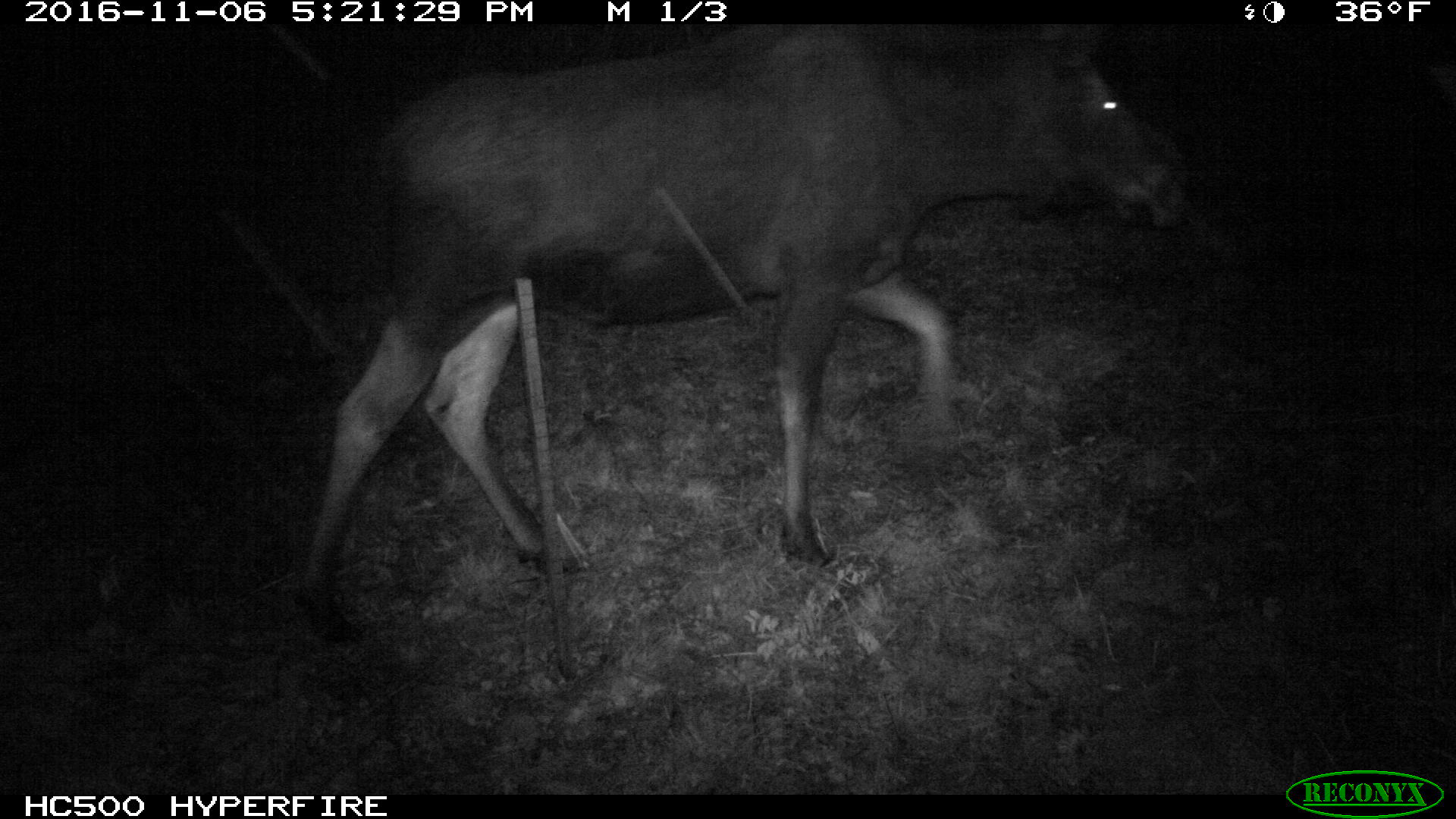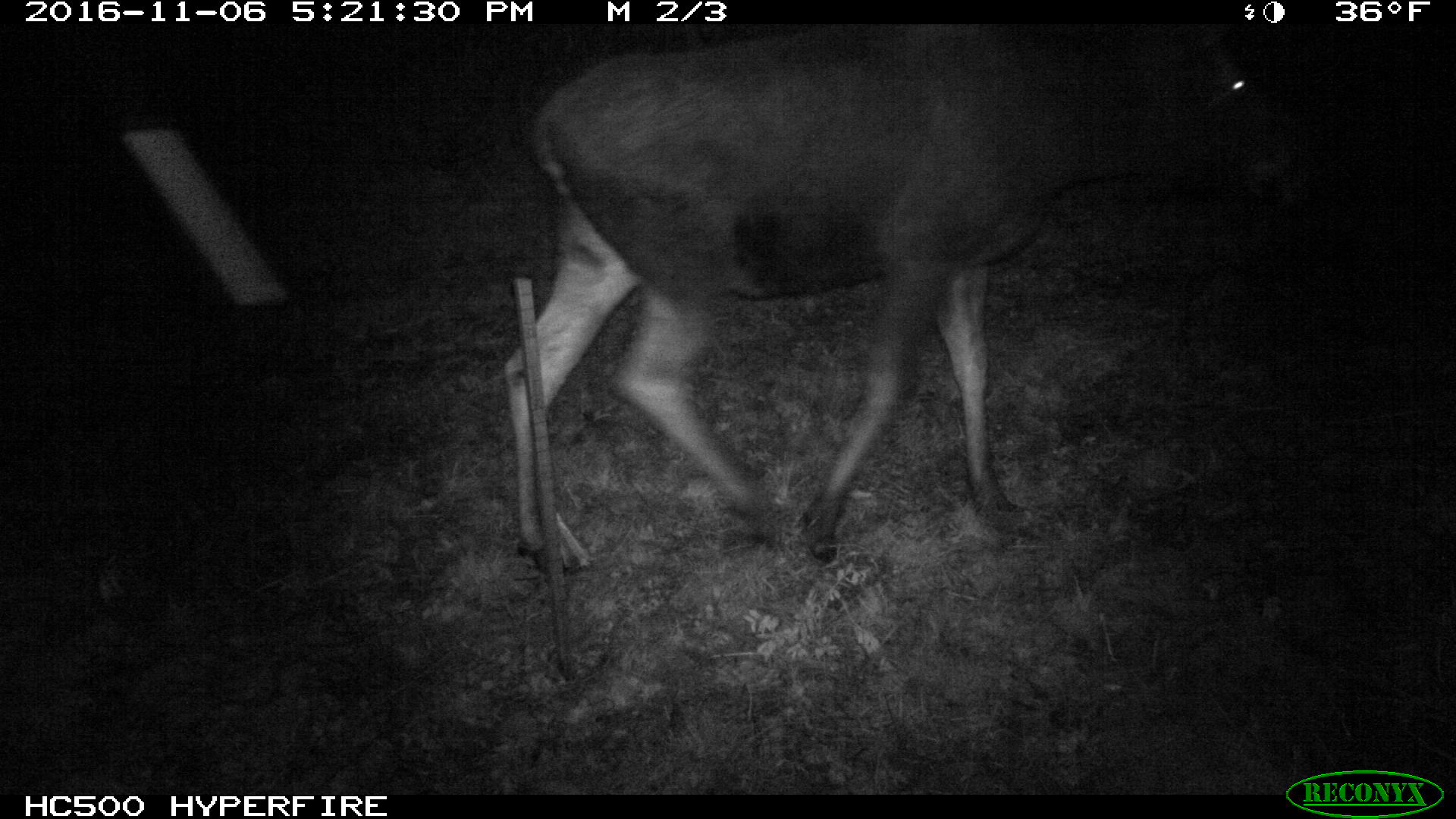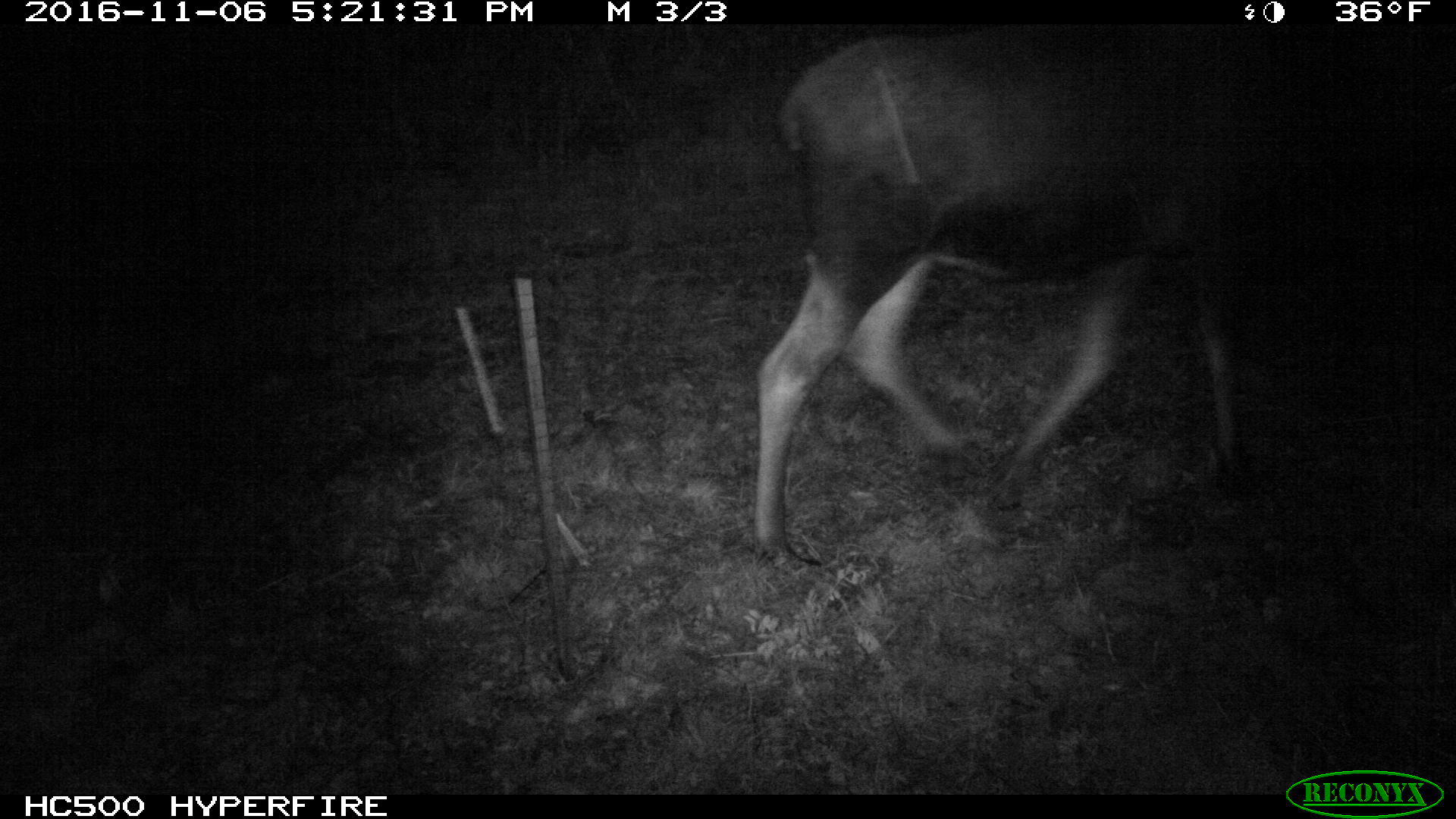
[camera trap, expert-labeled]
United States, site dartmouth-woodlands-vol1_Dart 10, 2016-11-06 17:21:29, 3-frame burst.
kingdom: Animalia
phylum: Chordata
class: Mammalia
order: Artiodactyla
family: Cervidae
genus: Alces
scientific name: Alces alces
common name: moose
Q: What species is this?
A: Moose (Alces alces).